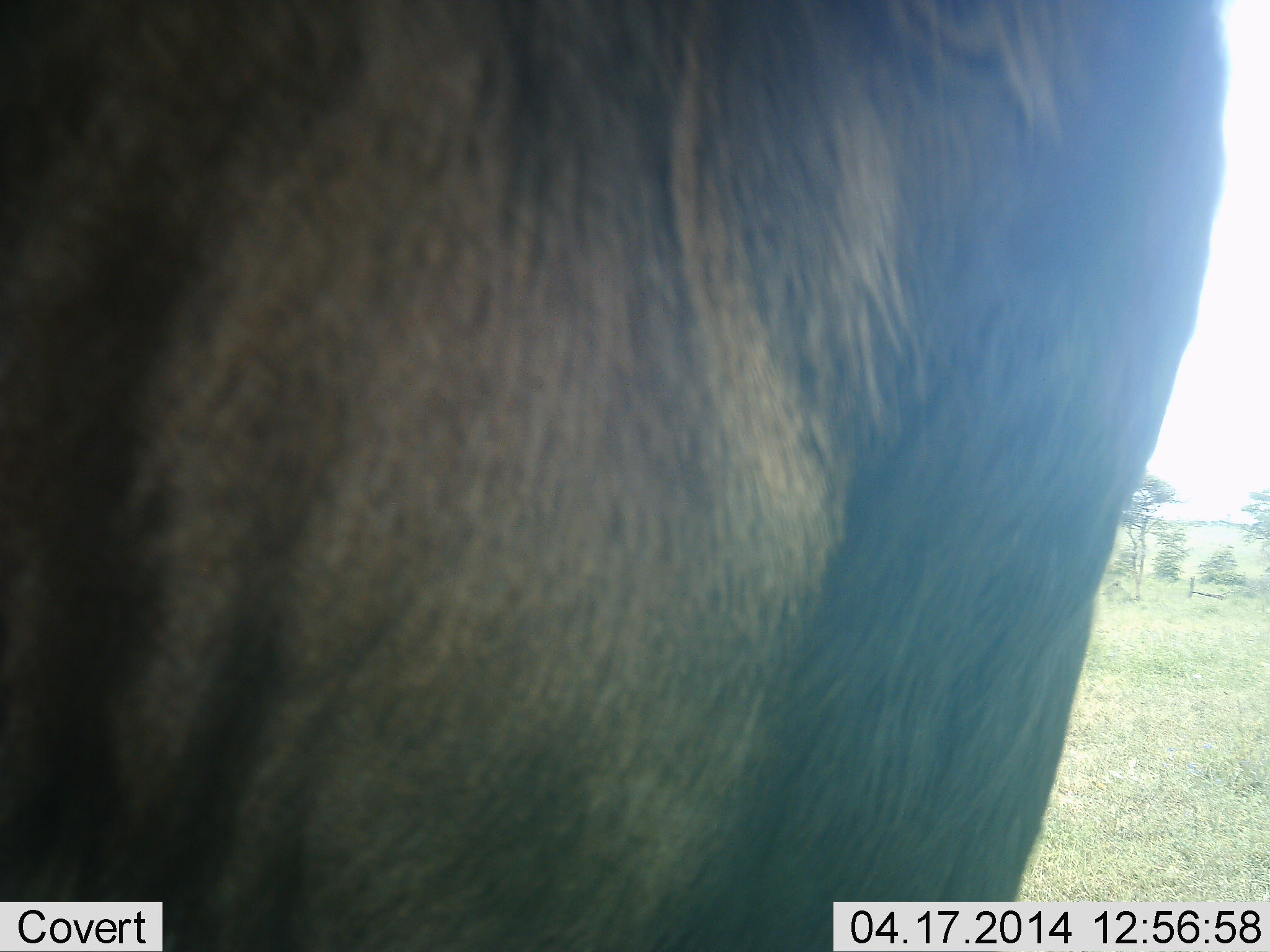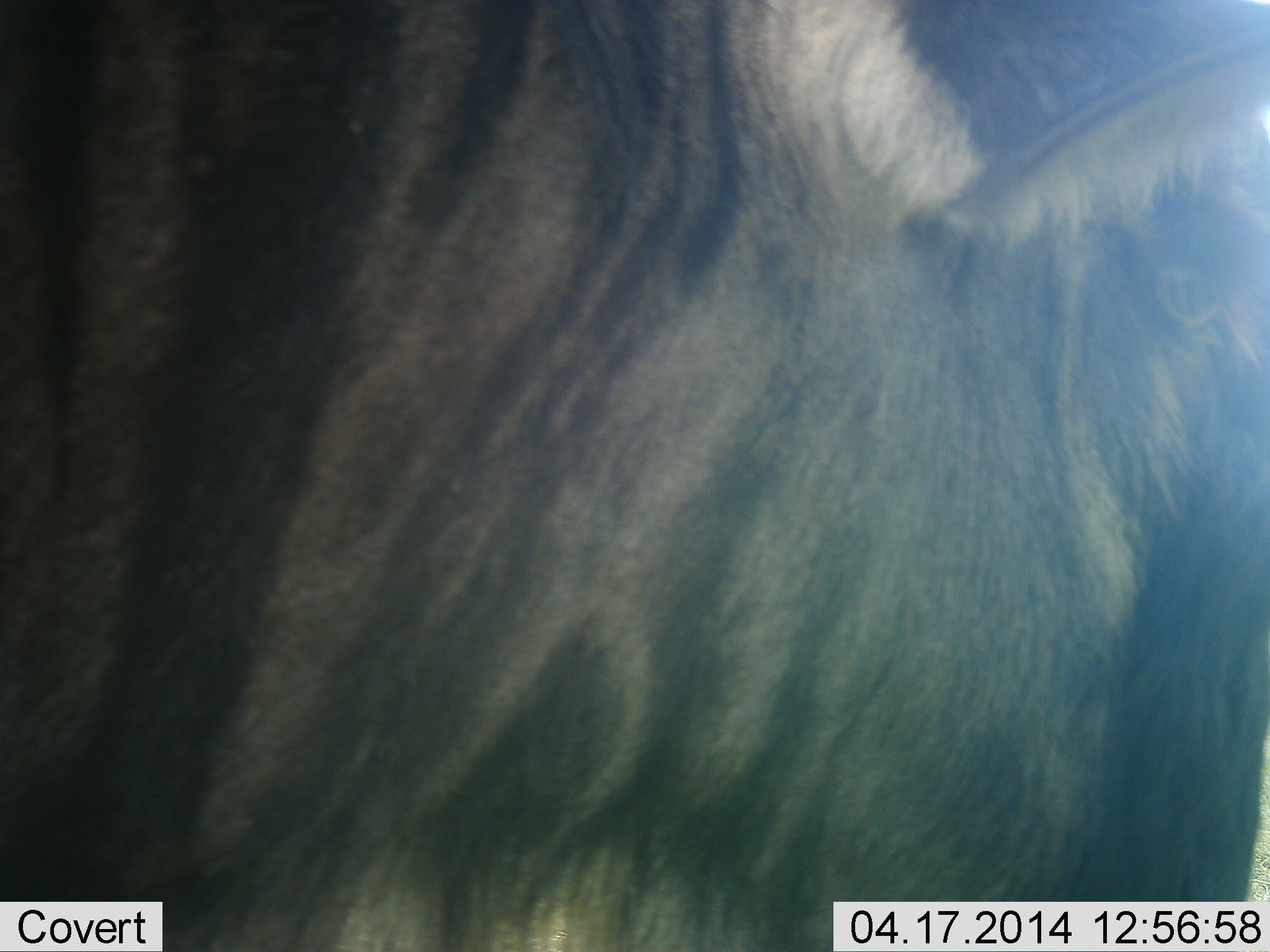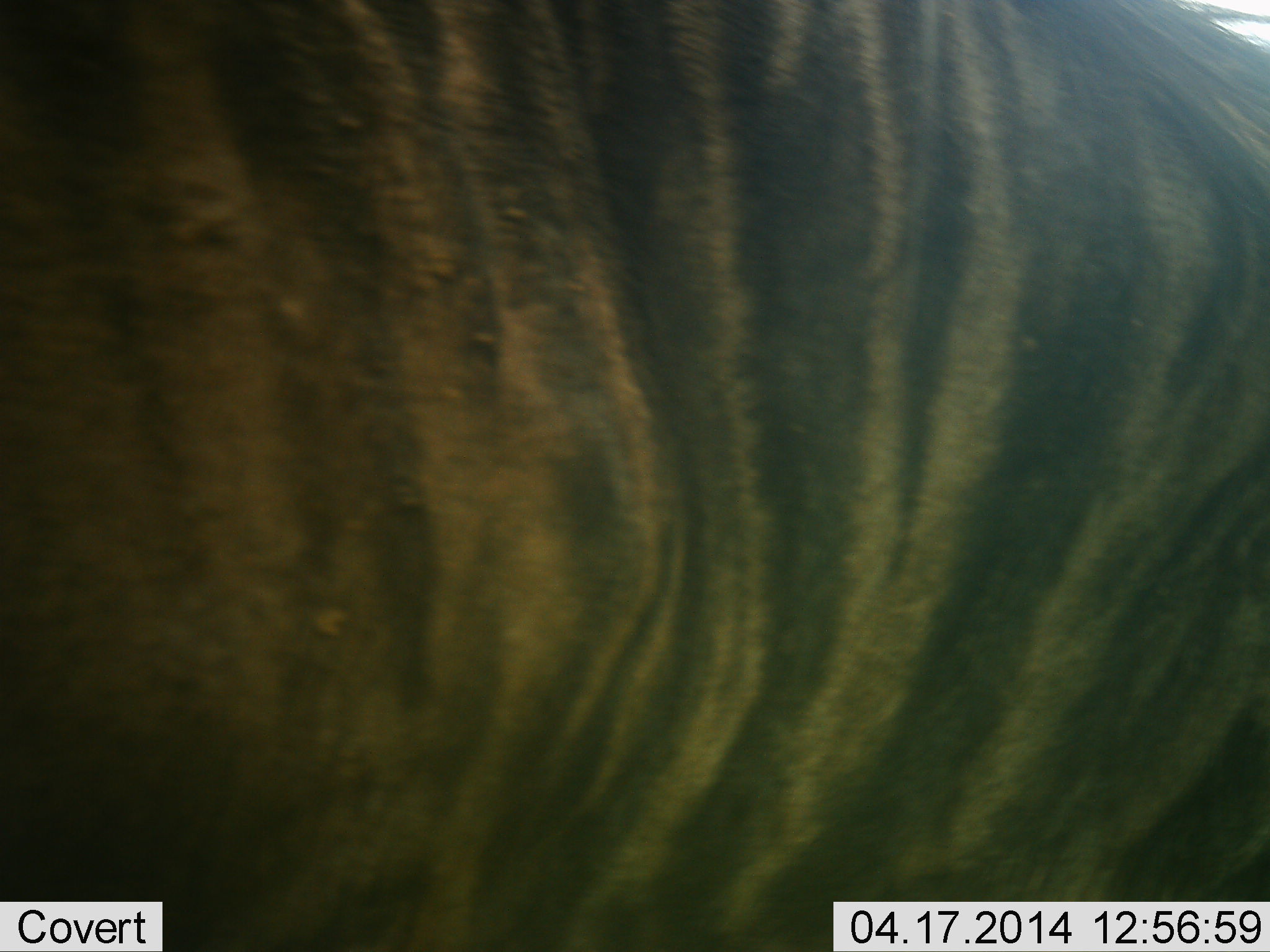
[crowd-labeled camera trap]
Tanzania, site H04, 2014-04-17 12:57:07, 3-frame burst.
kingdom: Animalia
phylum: Chordata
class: Mammalia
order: Artiodactyla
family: Bovidae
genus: Connochaetes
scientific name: Connochaetes taurinus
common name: blue wildebeest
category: wildebeest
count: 1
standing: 50%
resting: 0%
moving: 50%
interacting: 0%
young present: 0%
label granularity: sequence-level